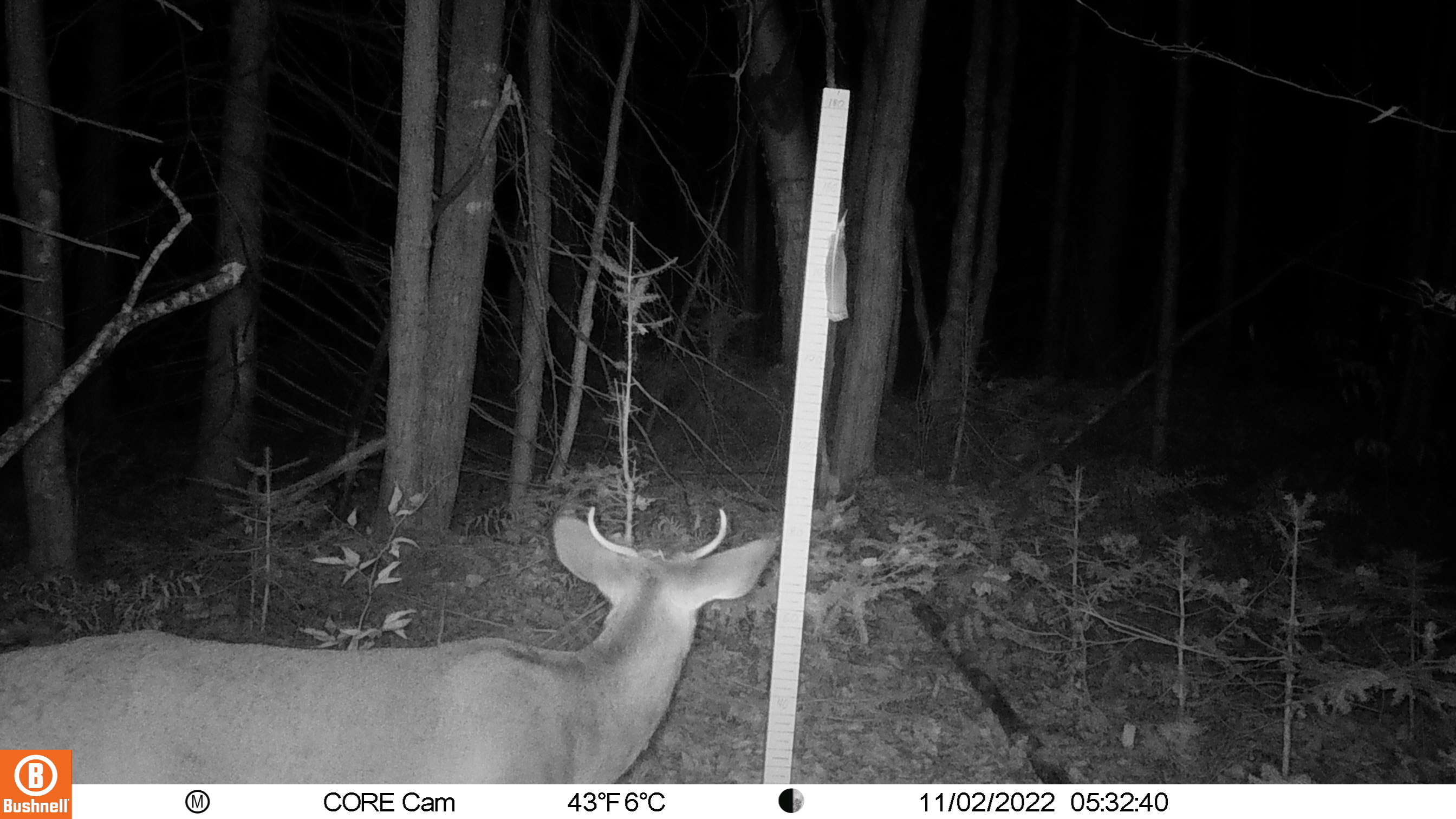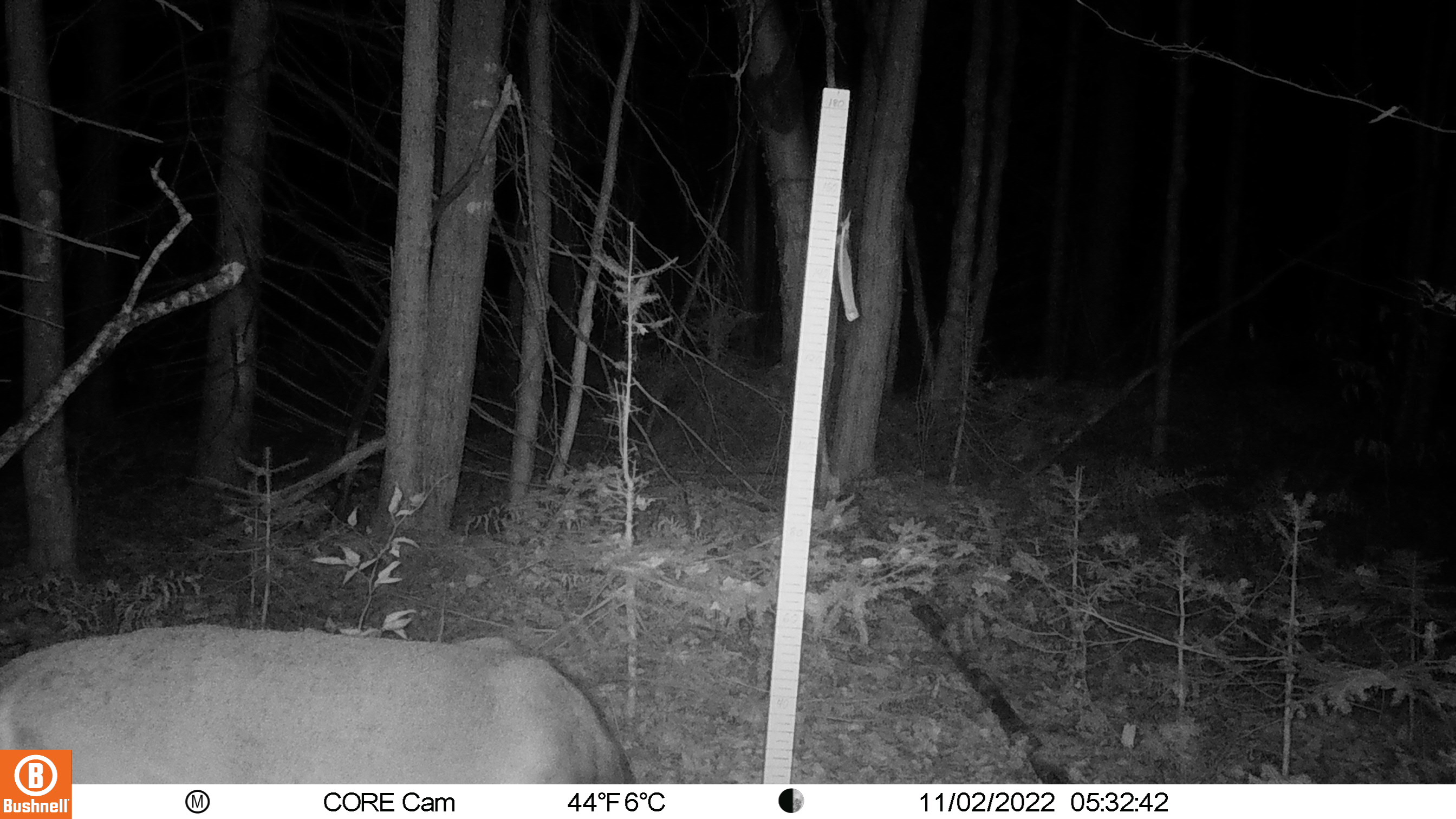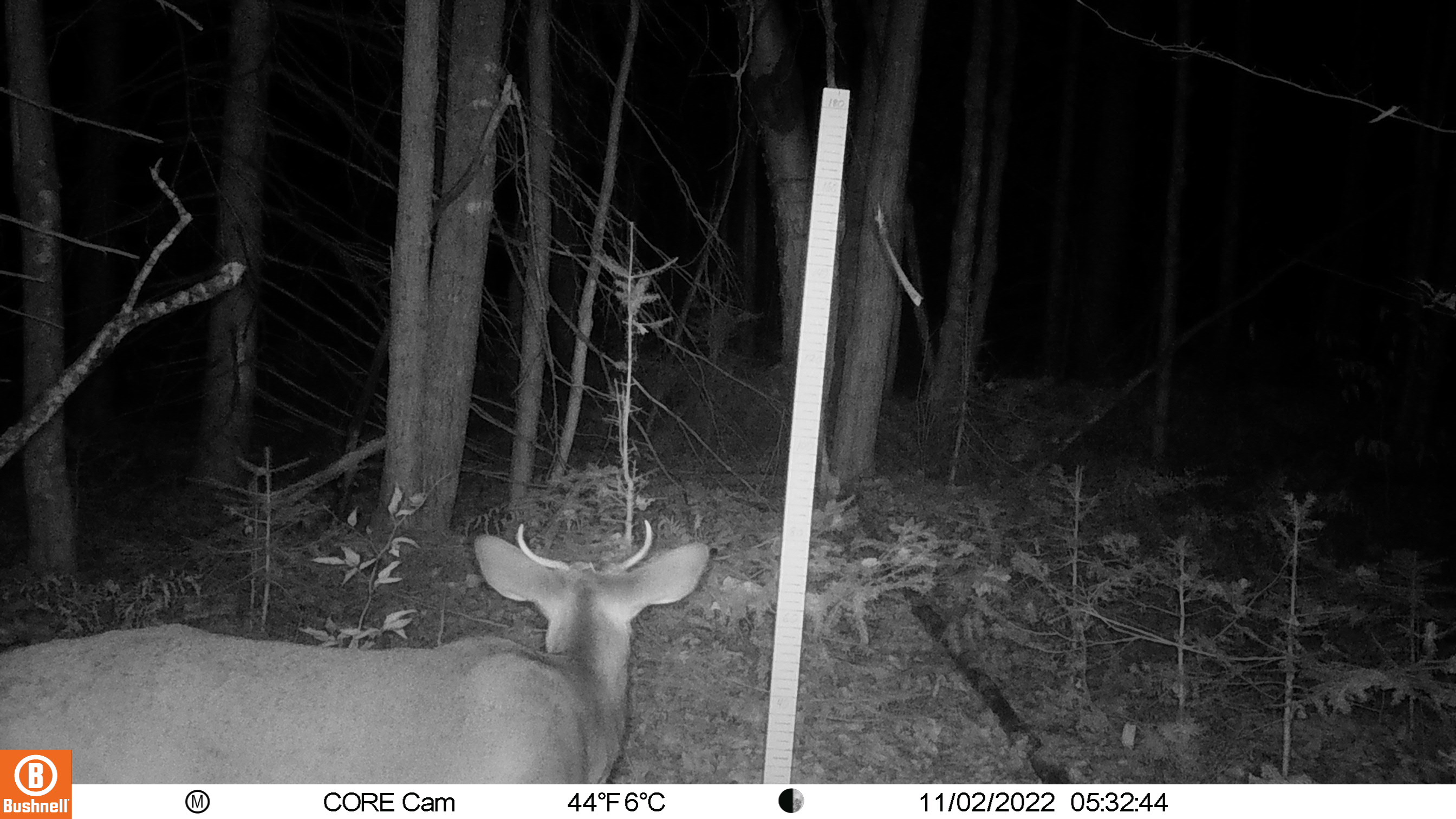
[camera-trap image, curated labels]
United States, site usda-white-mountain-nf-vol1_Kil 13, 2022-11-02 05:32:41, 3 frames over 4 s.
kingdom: Animalia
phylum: Chordata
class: Mammalia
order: Artiodactyla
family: Cervidae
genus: Odocoileus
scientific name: Odocoileus virginianus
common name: white-tailed deer